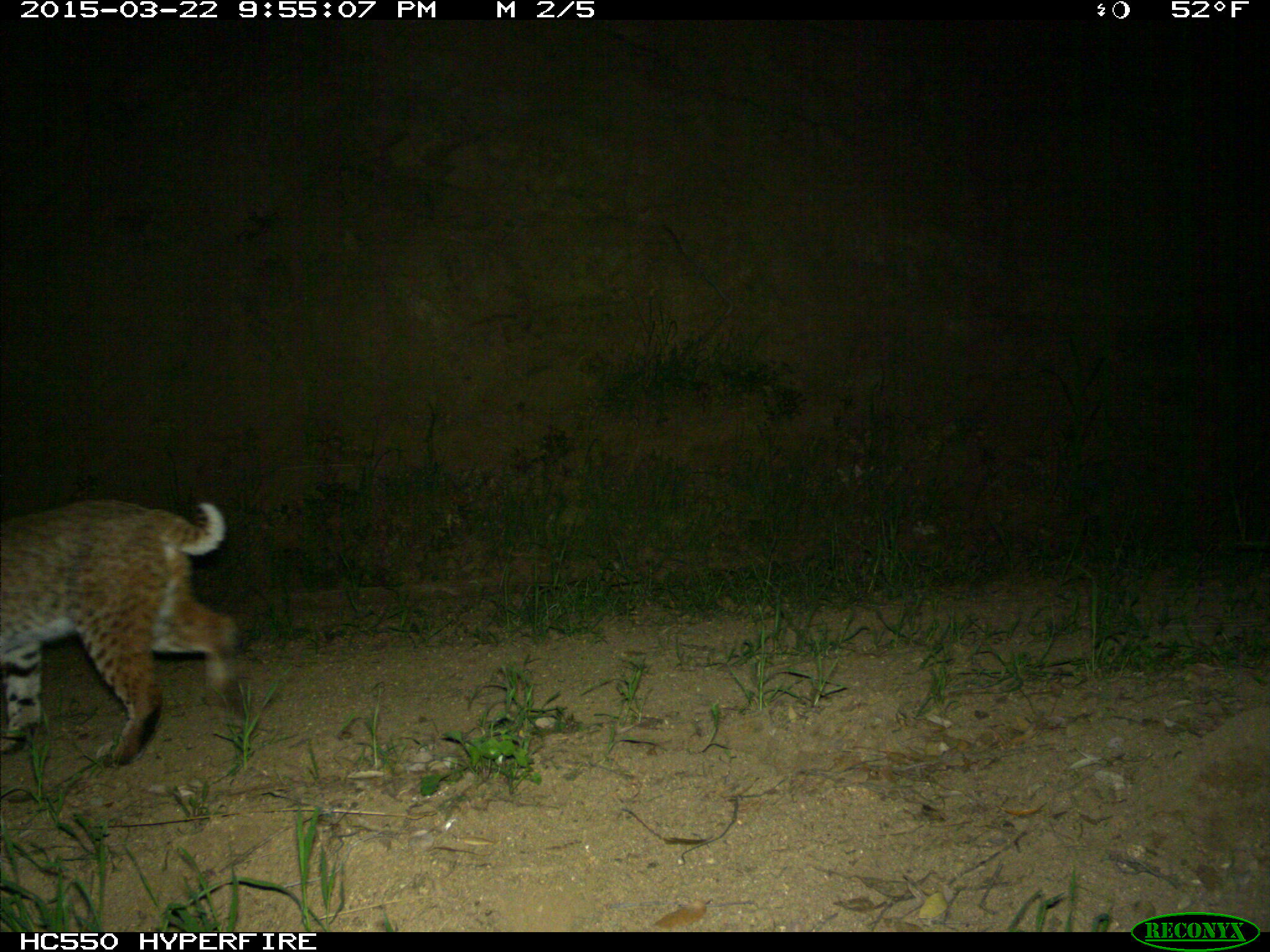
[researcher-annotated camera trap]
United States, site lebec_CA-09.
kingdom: Animalia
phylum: Chordata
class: Mammalia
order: Carnivora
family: Felidae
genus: Lynx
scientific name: Lynx rufus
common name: bobcat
Lynx rufus (bobcat).